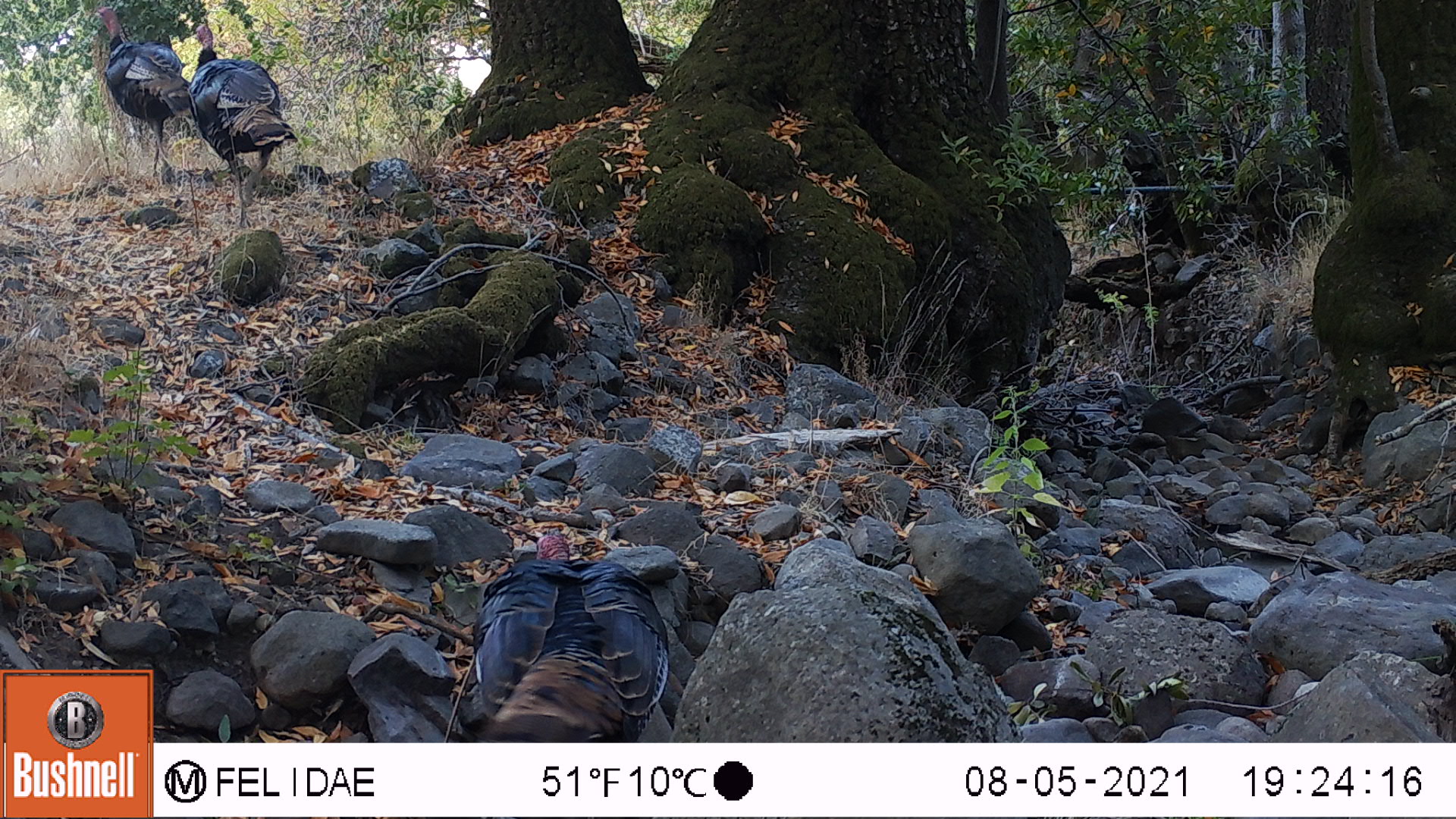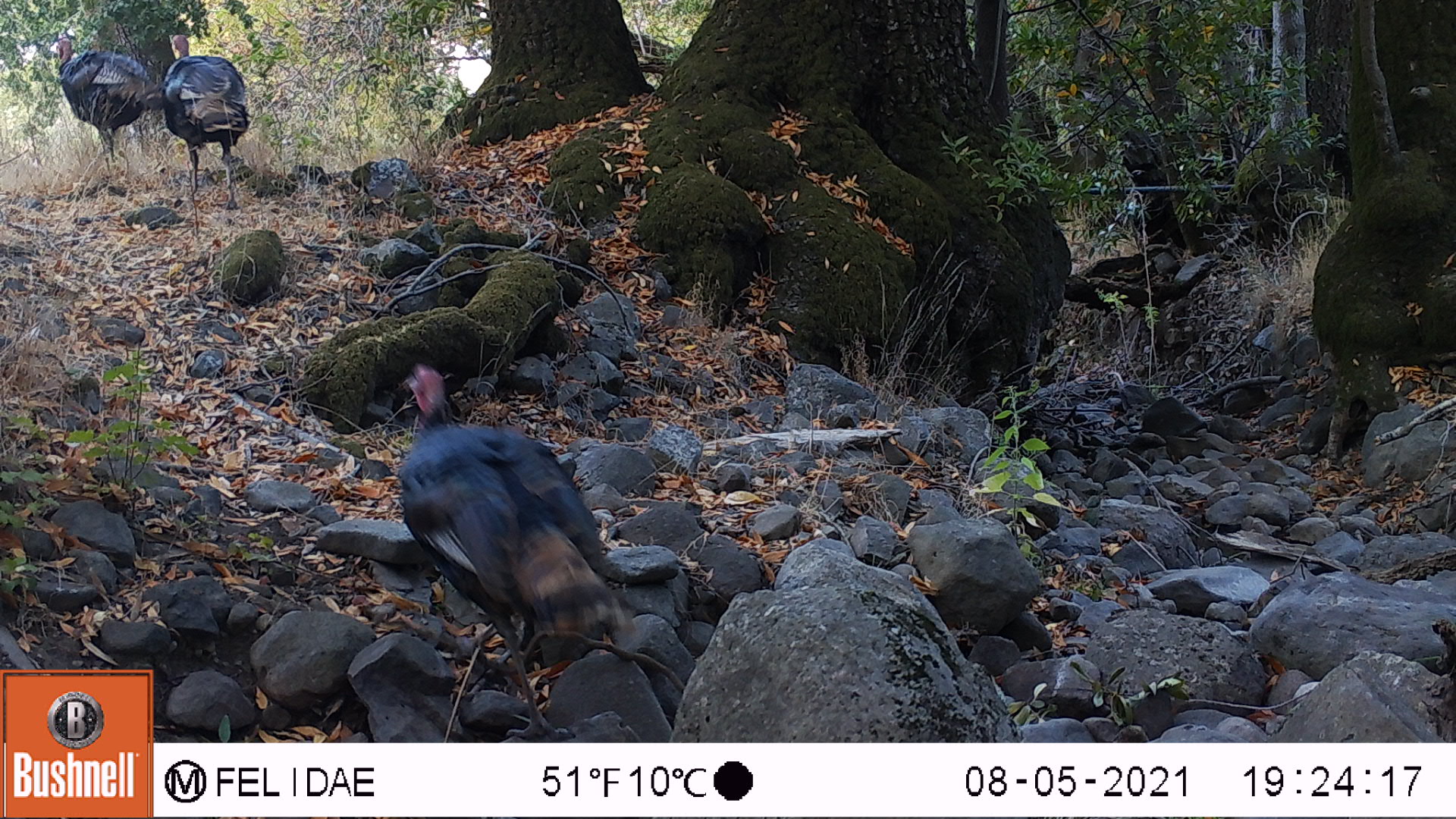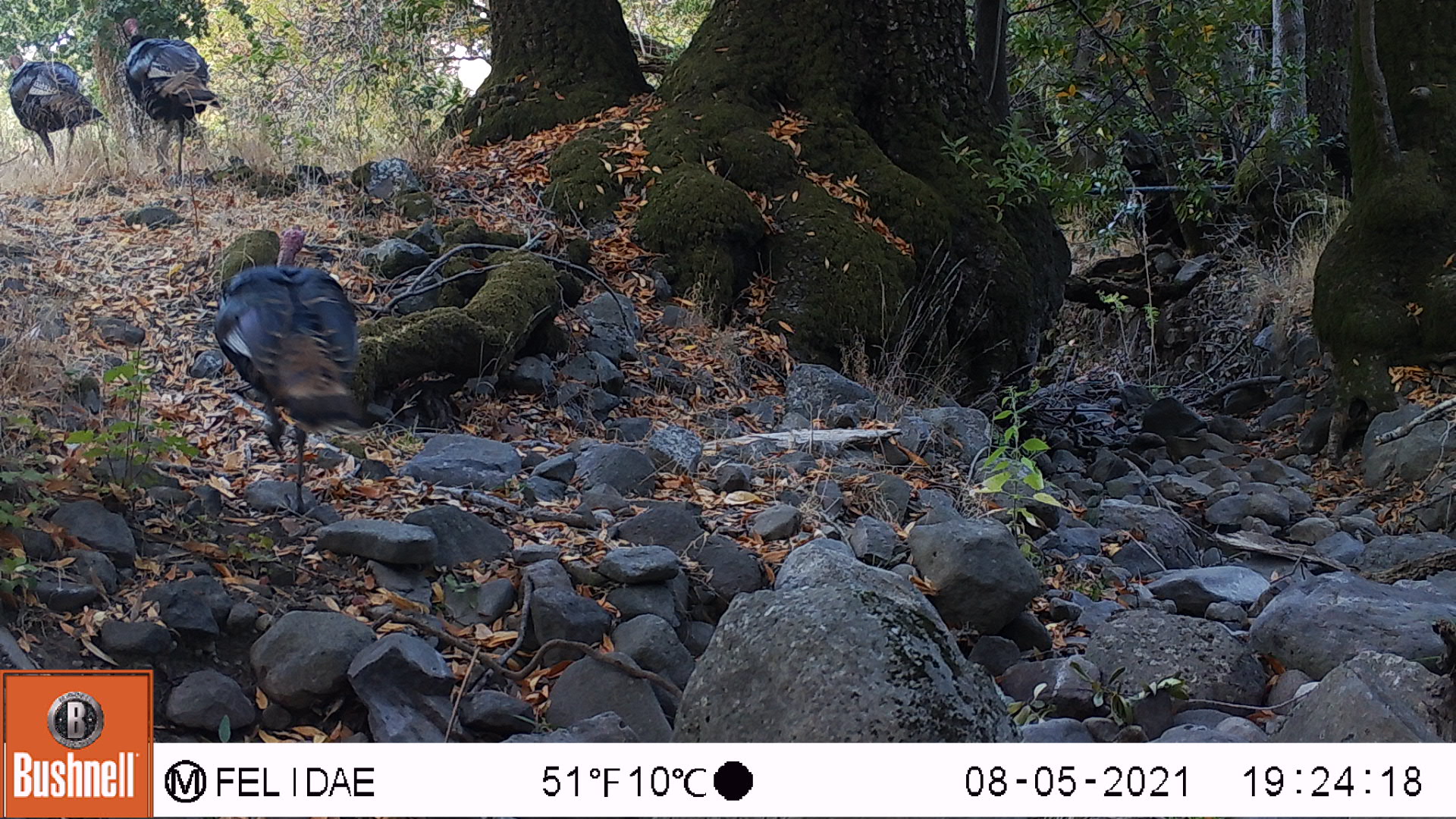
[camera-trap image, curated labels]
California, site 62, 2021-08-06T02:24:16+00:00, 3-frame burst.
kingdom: Animalia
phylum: Chordata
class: Aves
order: Galliformes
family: Phasianidae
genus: Meleagris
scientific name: Meleagris gallopavo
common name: turkey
Turkey (Meleagris gallopavo).